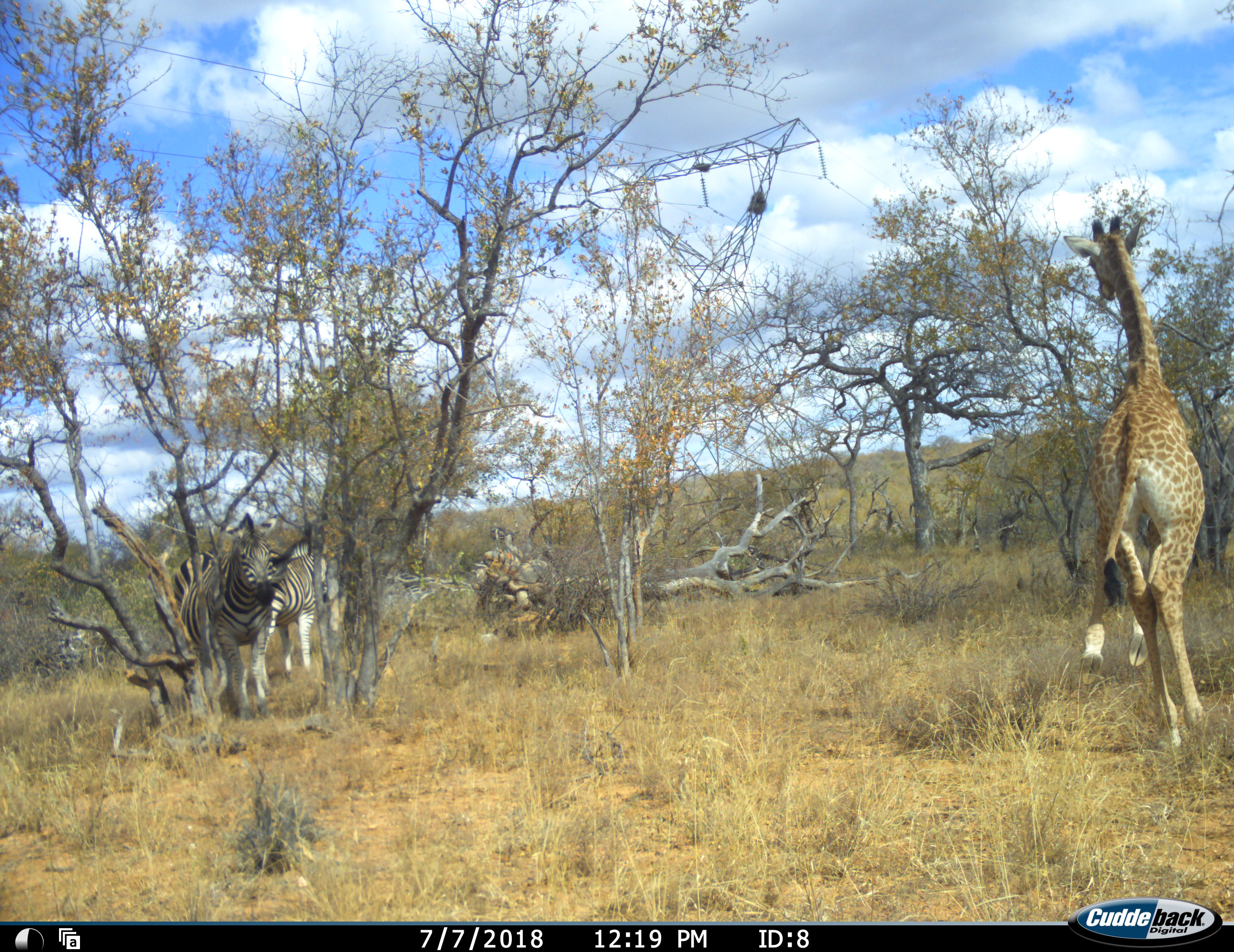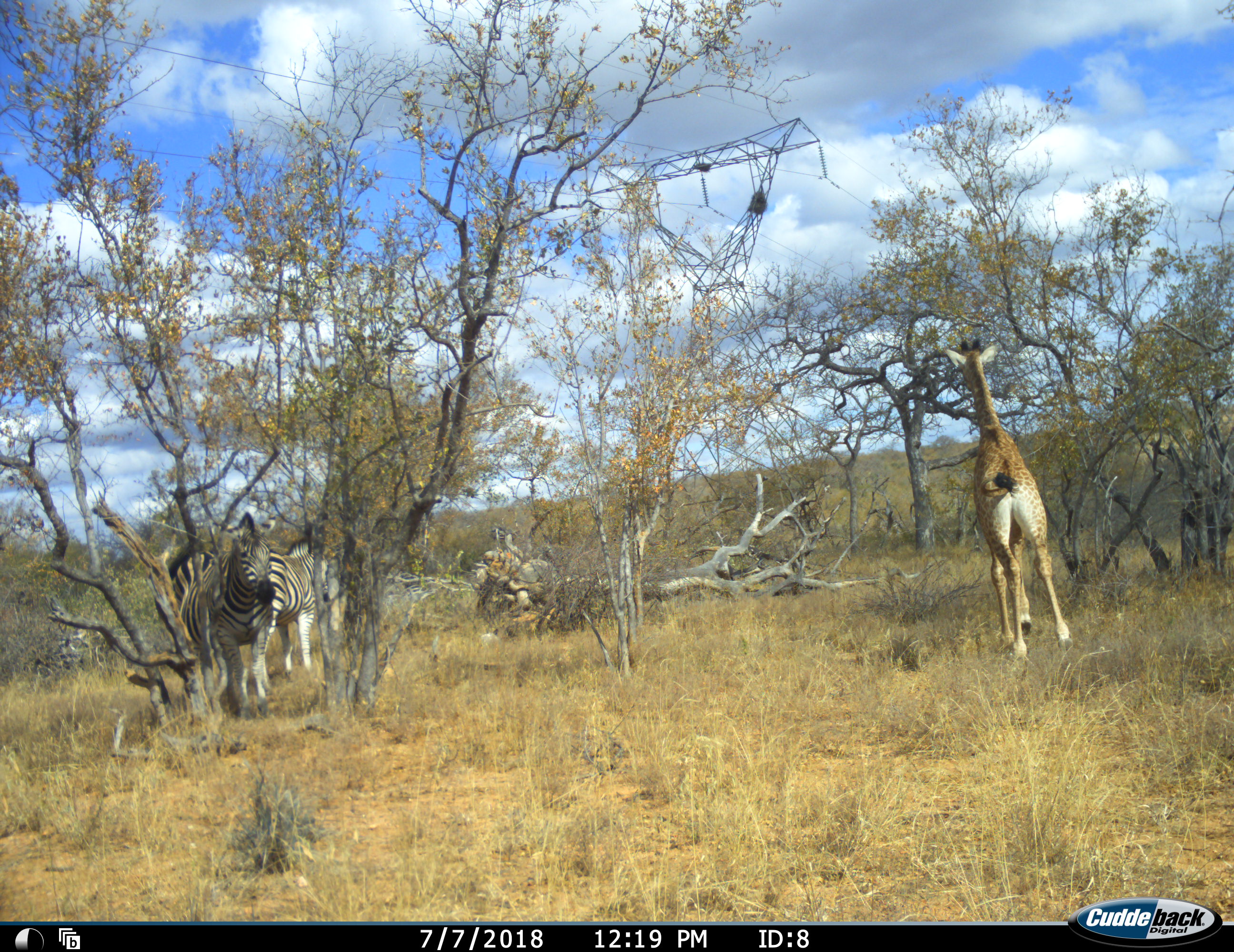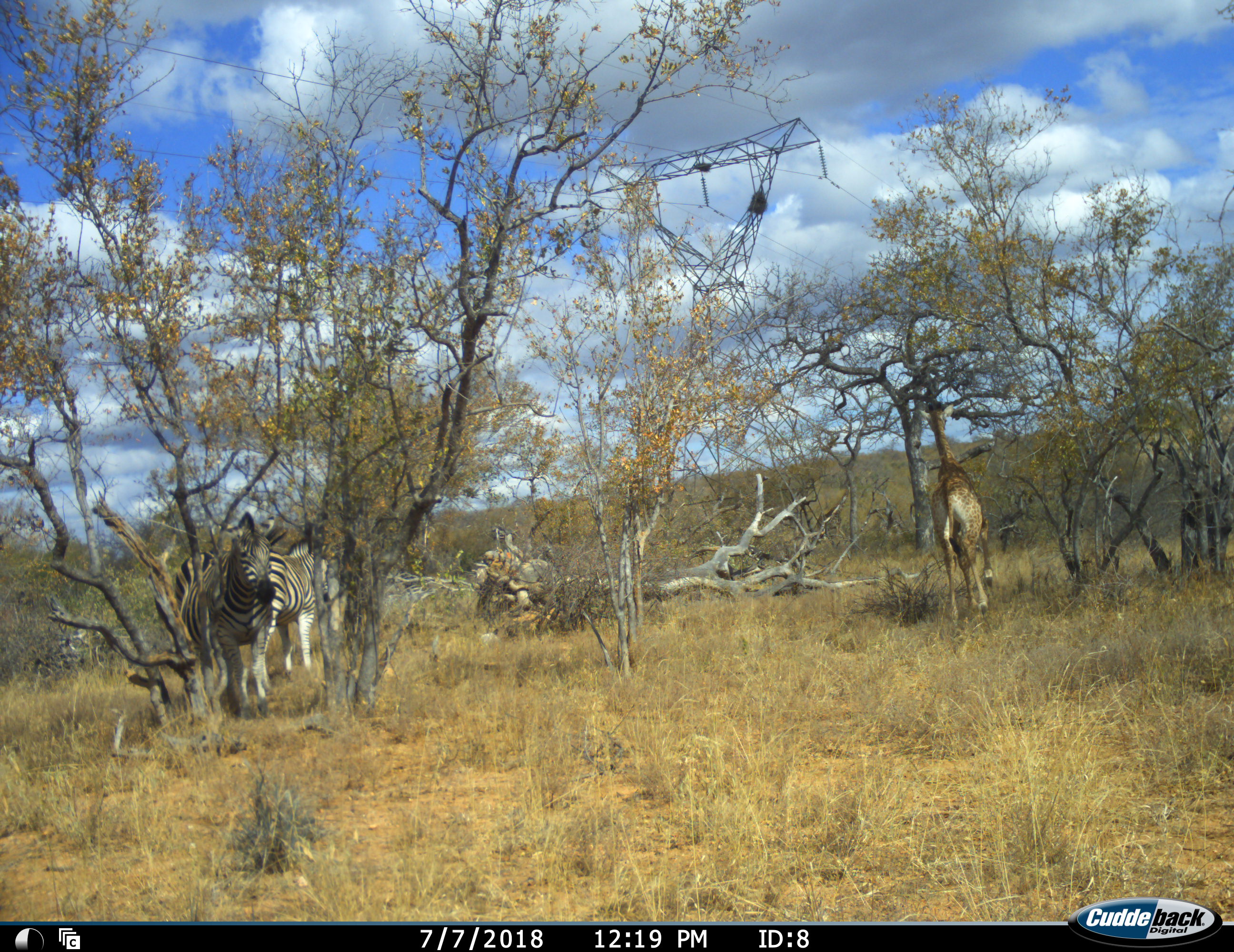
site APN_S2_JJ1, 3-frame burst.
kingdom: Animalia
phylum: Chordata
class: Mammalia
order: Artiodactyla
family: Giraffidae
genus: Giraffa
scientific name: Giraffa camelopardalis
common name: giraffe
Giraffe (Giraffa camelopardalis), count 1. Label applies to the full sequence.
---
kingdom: Animalia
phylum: Chordata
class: Mammalia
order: Perissodactyla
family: Equidae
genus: Equus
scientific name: Equus quagga burchellii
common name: burchell's zebra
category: zebraburchells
Zebraburchells (burchell's zebra) (Equus quagga burchellii), count 2. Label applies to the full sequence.